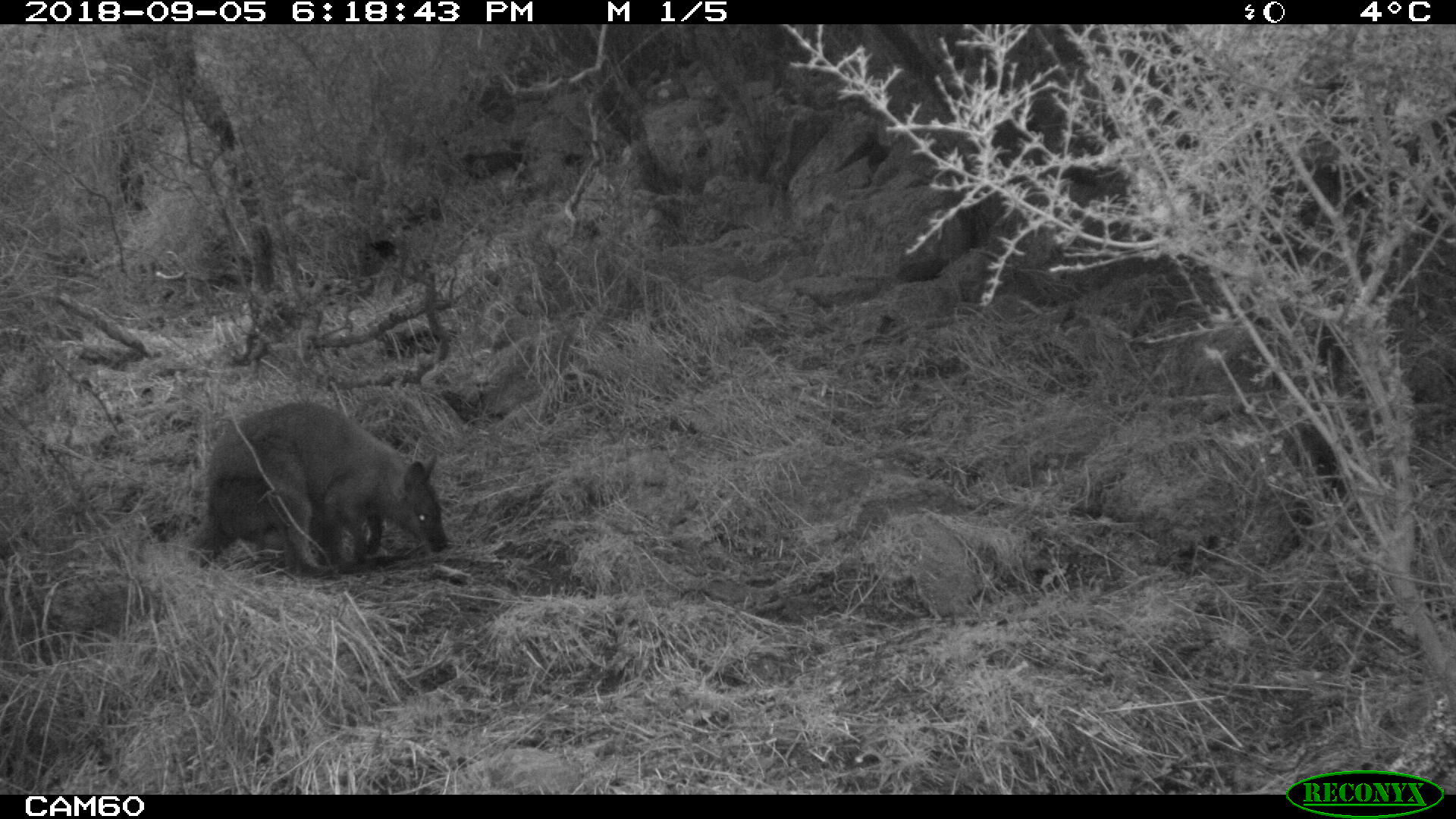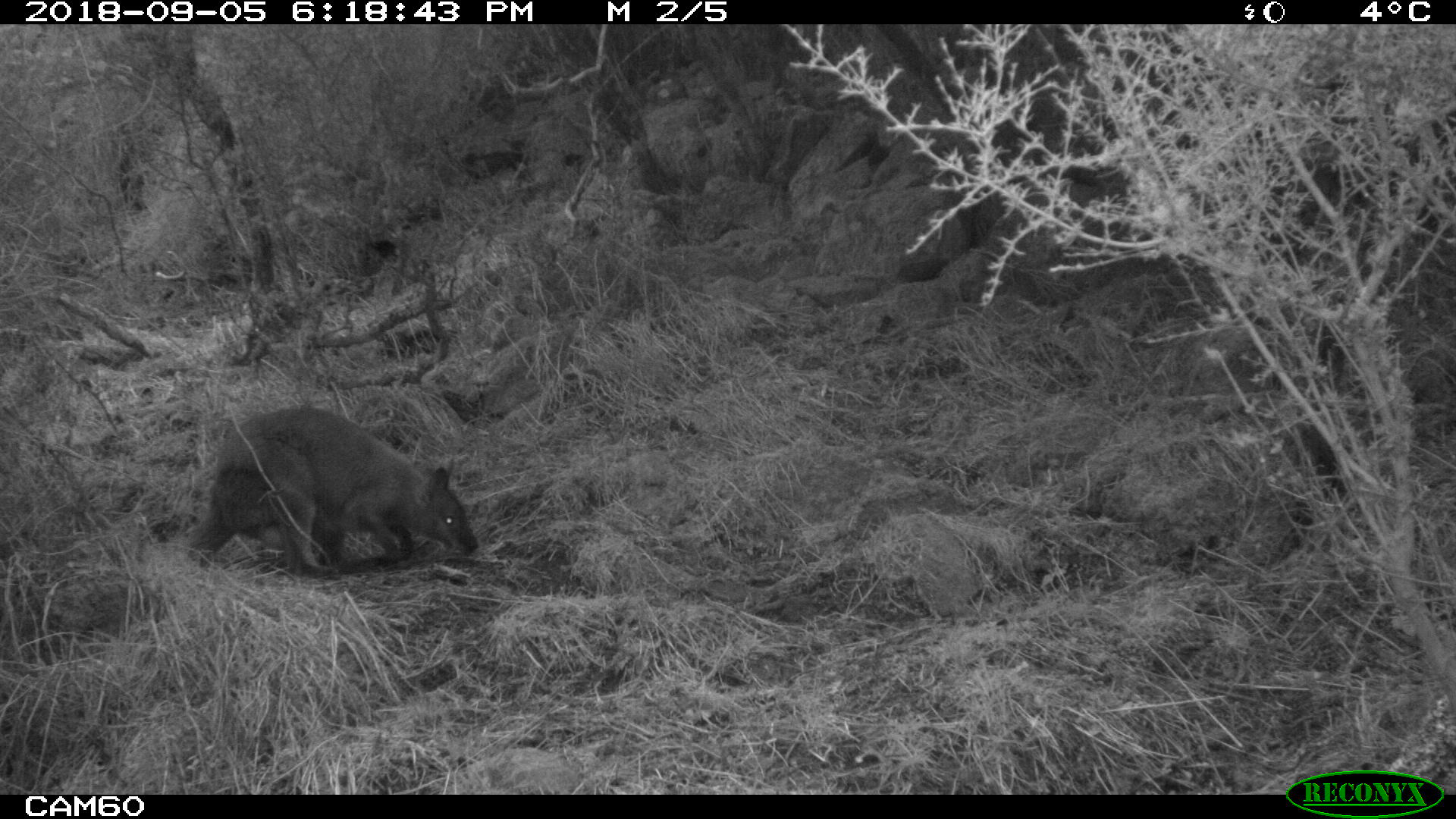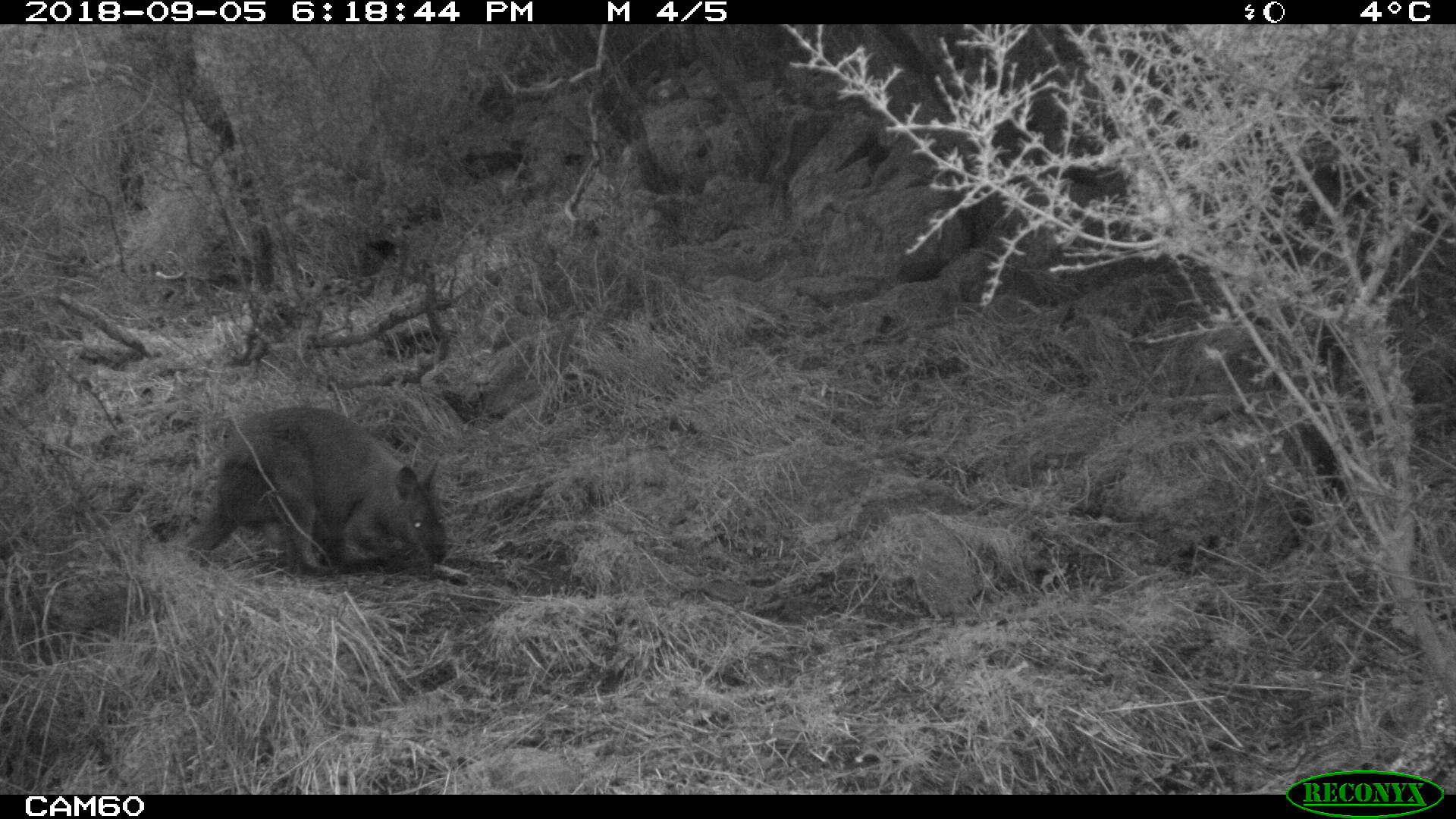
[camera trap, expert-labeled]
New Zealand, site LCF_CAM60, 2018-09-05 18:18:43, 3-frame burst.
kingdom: Animalia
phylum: Chordata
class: Mammalia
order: Diprotodontia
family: Macropodidae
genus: Notamacropus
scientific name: Notamacropus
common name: wallaby